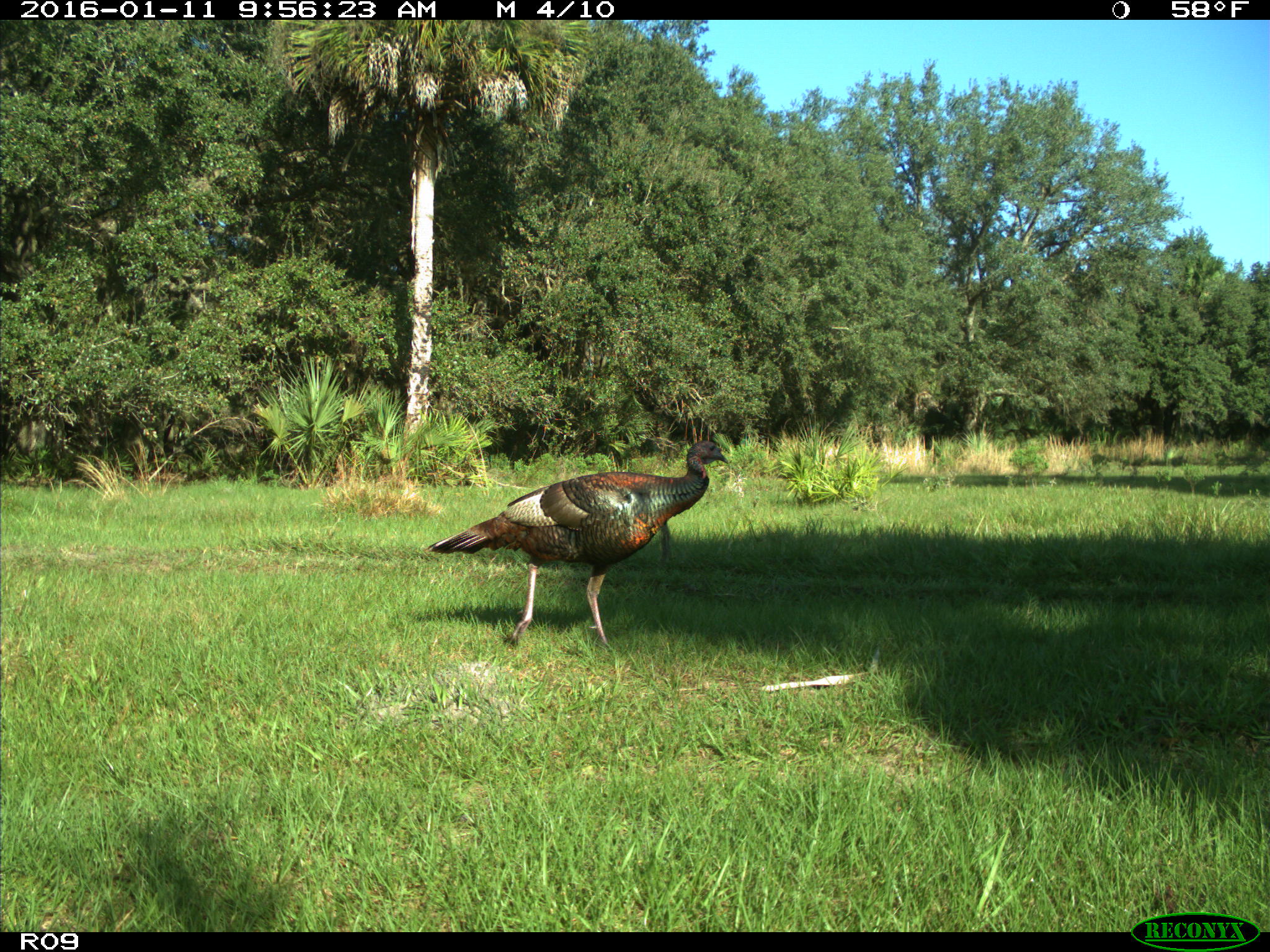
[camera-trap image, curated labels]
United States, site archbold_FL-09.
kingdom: Animalia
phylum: Chordata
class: Aves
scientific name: Aves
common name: birds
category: unidentified bird